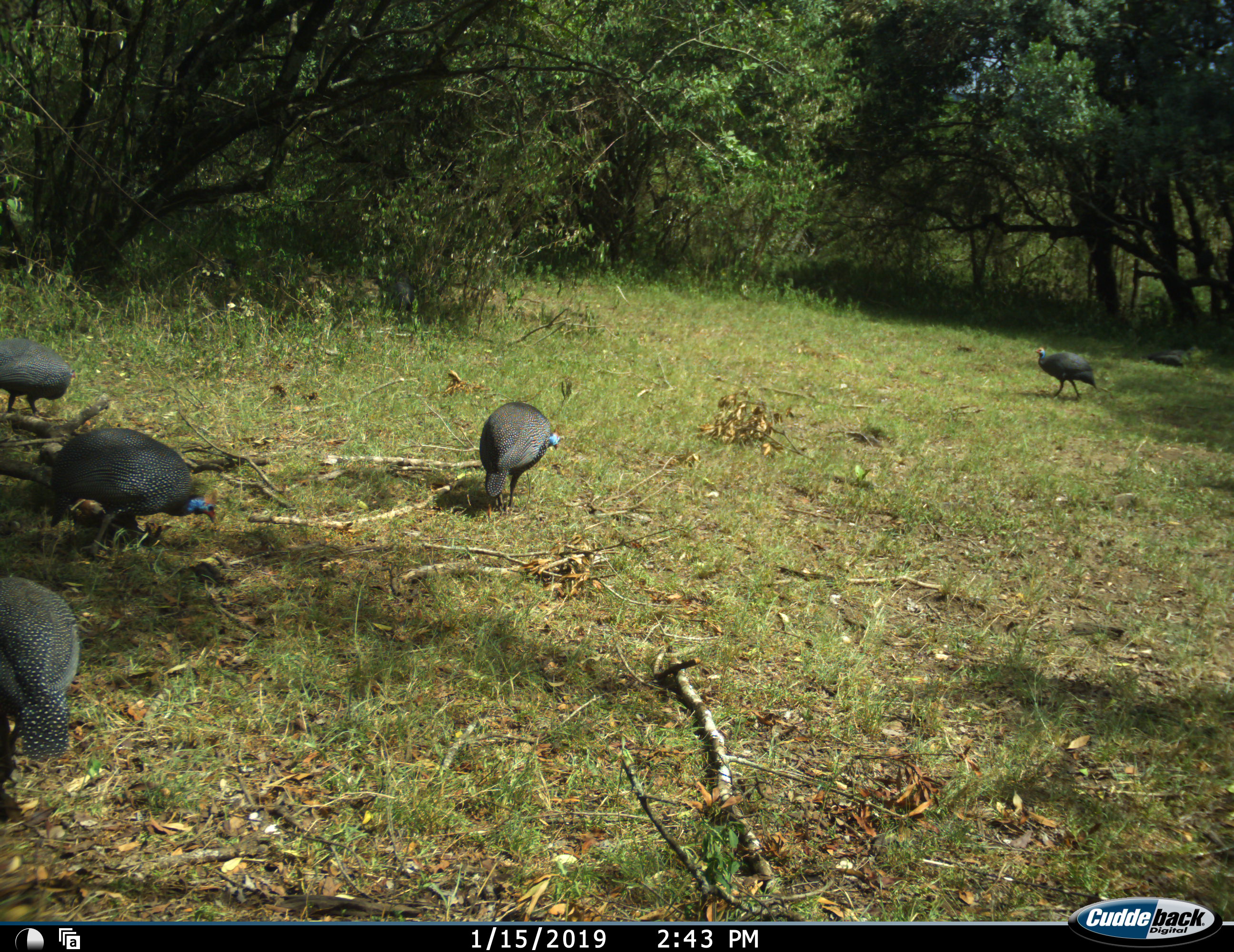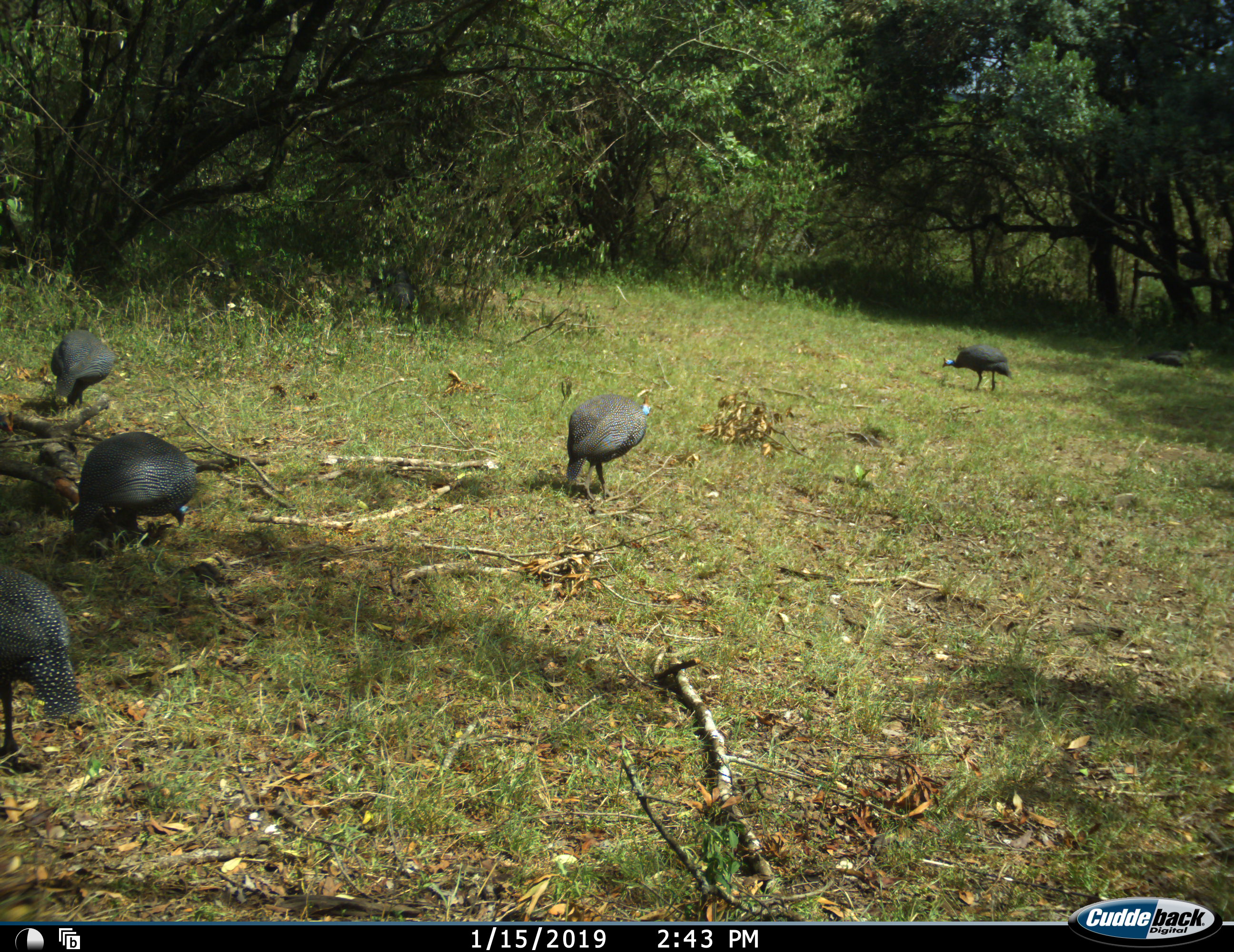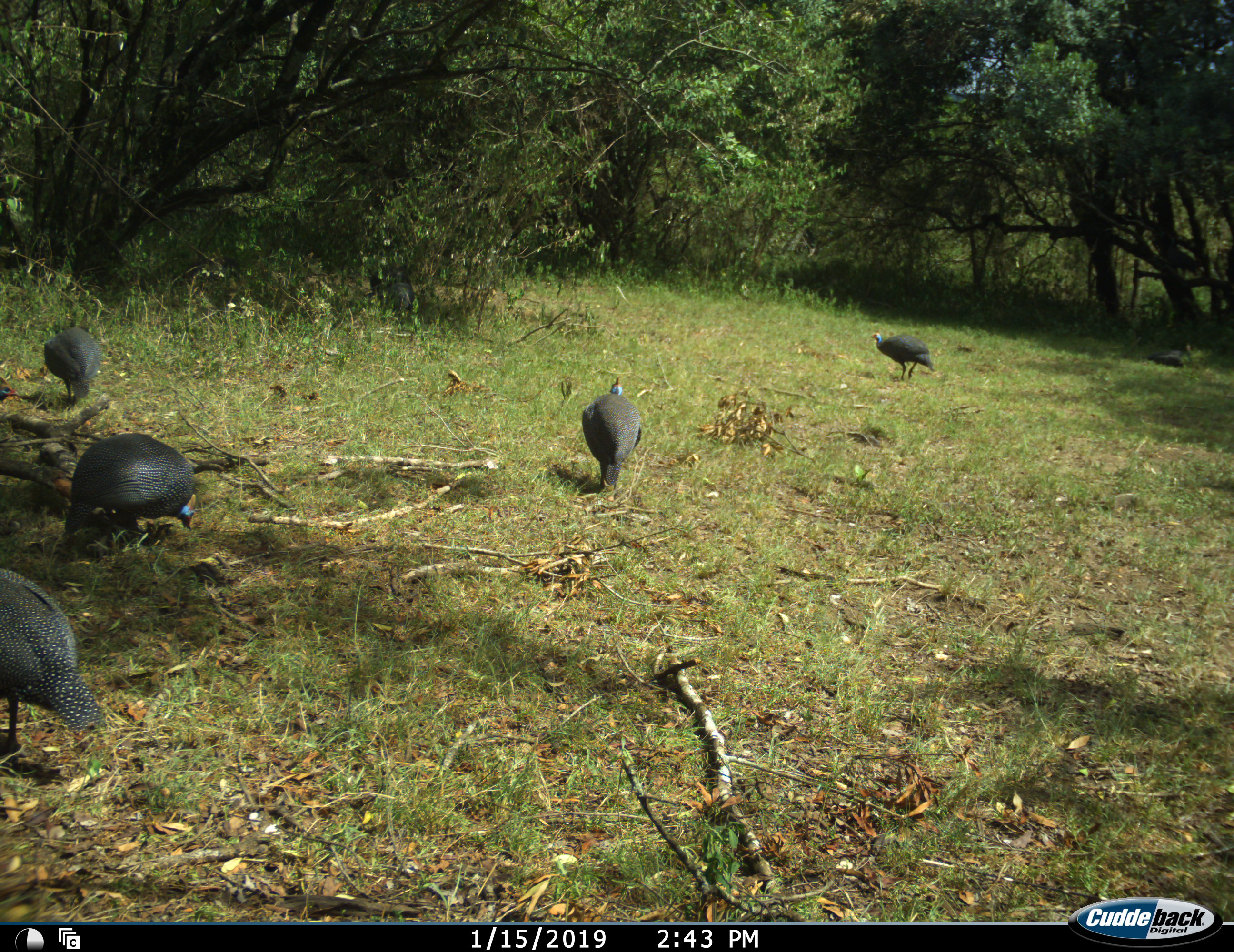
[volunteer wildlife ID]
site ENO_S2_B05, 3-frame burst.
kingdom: Animalia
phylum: Chordata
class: Aves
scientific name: Aves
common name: bird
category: birdother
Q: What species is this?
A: Birdother (bird) (Aves).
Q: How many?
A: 5.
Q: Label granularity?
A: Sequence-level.